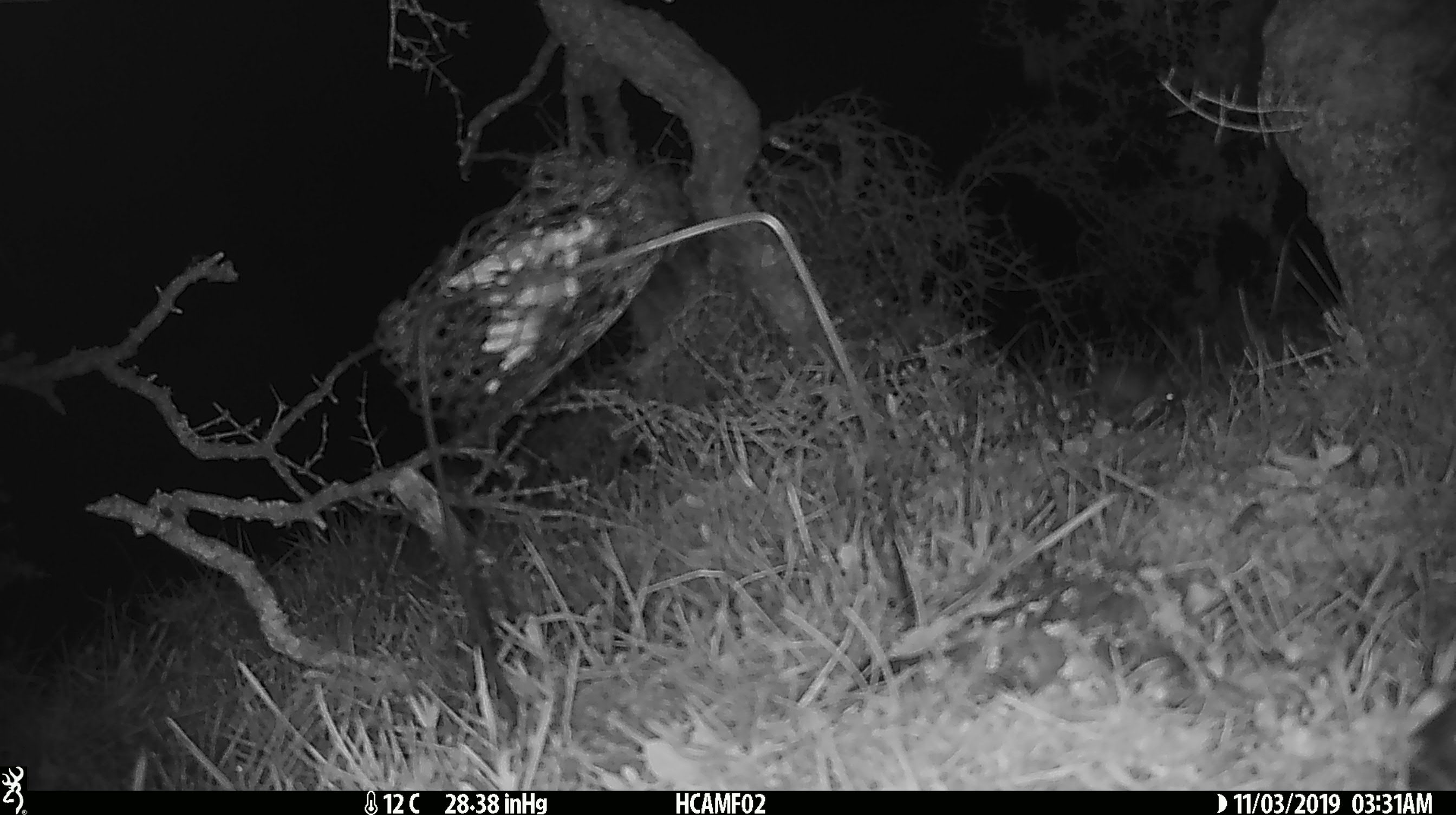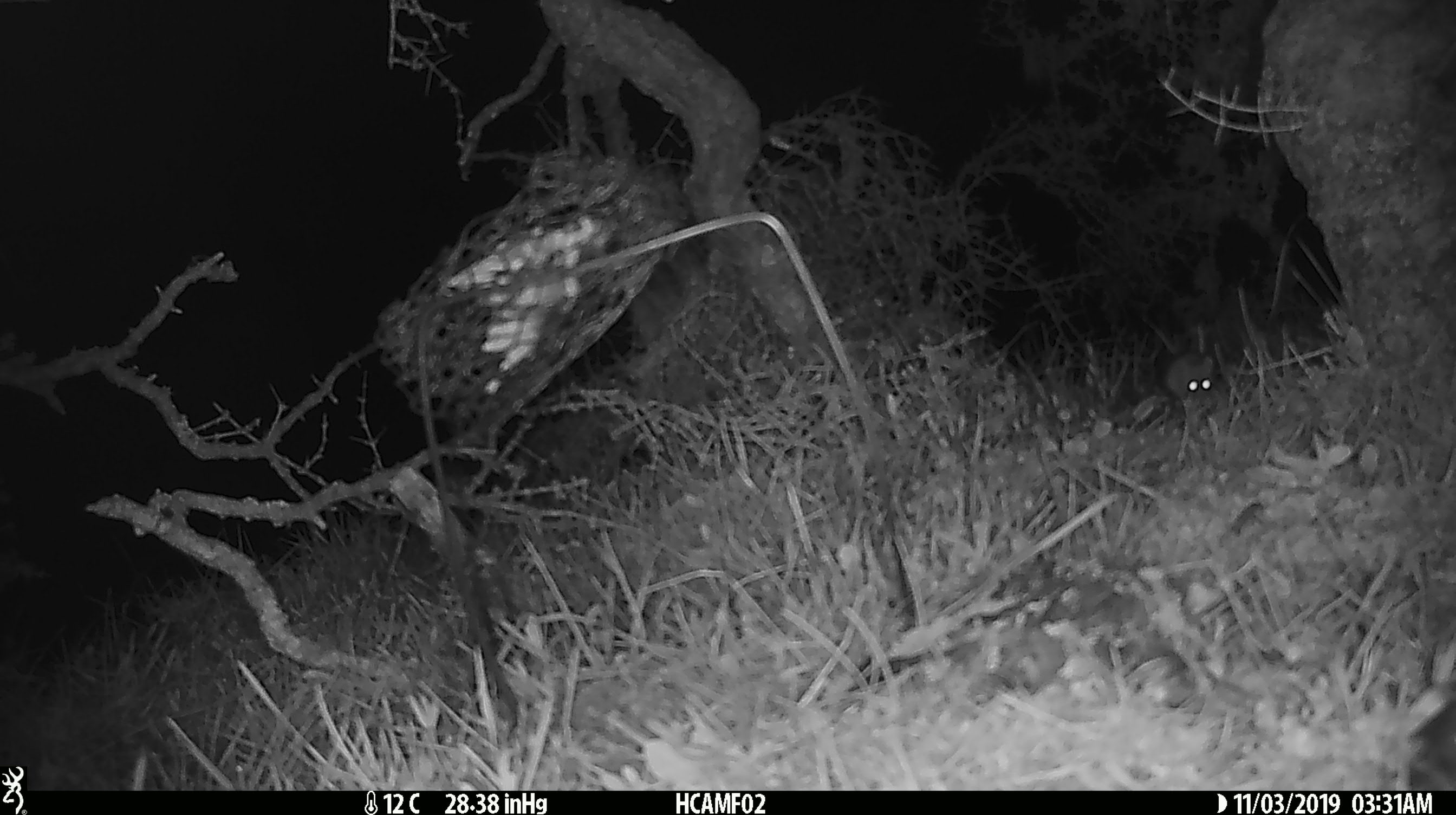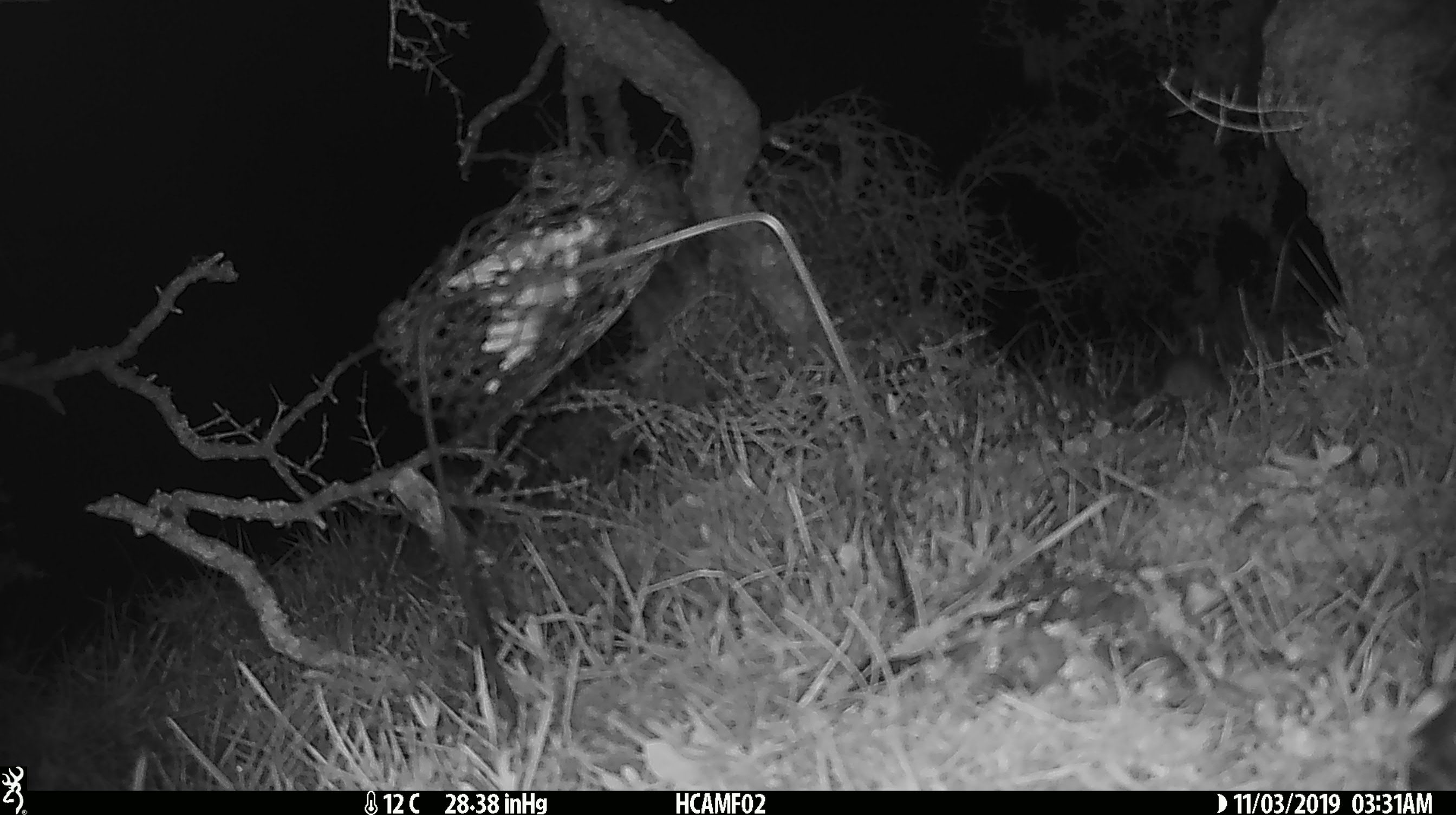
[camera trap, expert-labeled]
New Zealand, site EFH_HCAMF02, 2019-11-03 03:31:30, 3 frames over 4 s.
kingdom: Animalia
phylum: Chordata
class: Mammalia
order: Rodentia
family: Muridae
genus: Mus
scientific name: Mus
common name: mouse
Mouse (Mus).